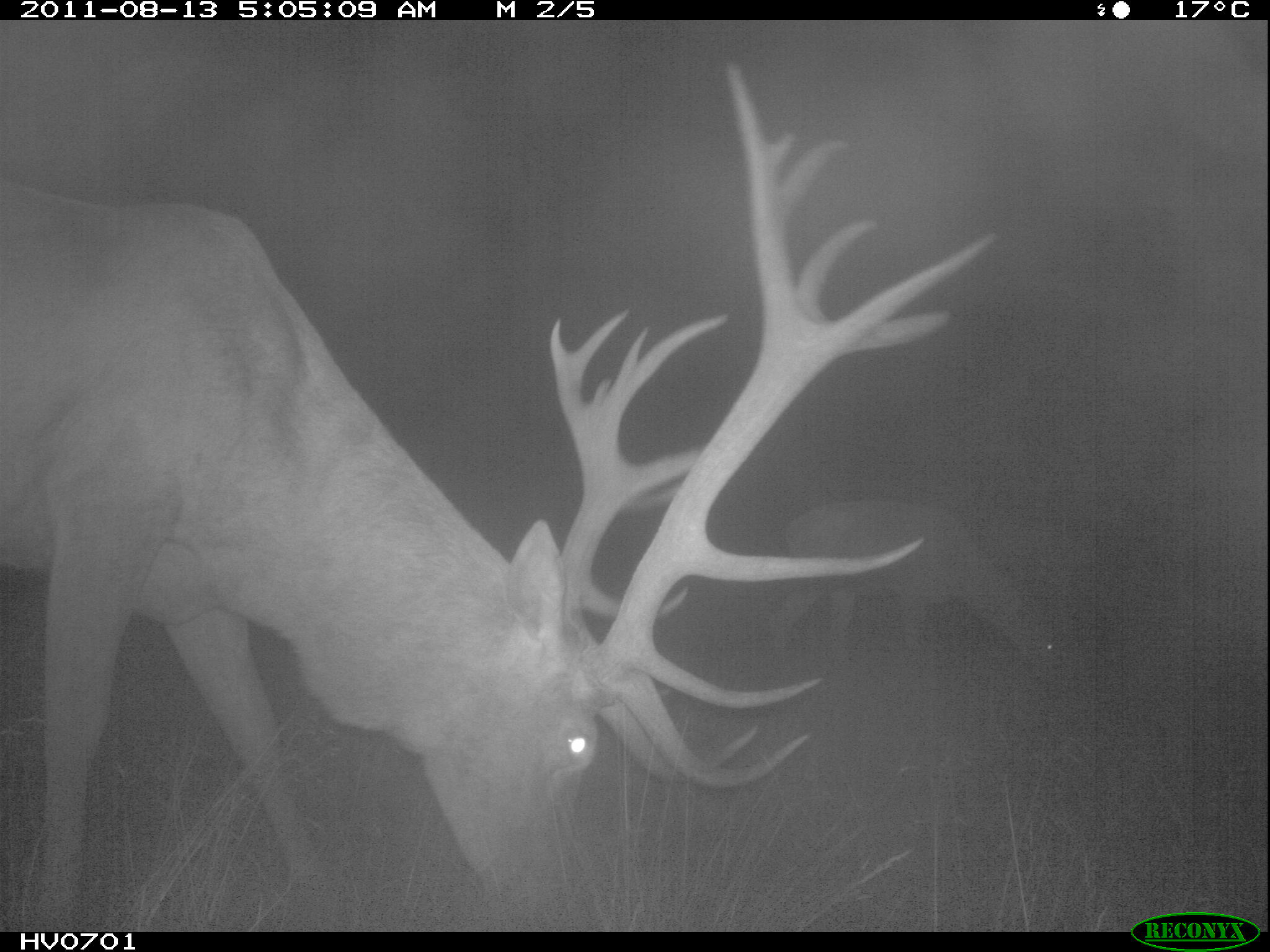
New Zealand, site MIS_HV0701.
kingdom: Animalia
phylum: Chordata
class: Mammalia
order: Artiodactyla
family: Cervidae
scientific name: Cervidae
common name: deer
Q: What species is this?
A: Deer (Cervidae).